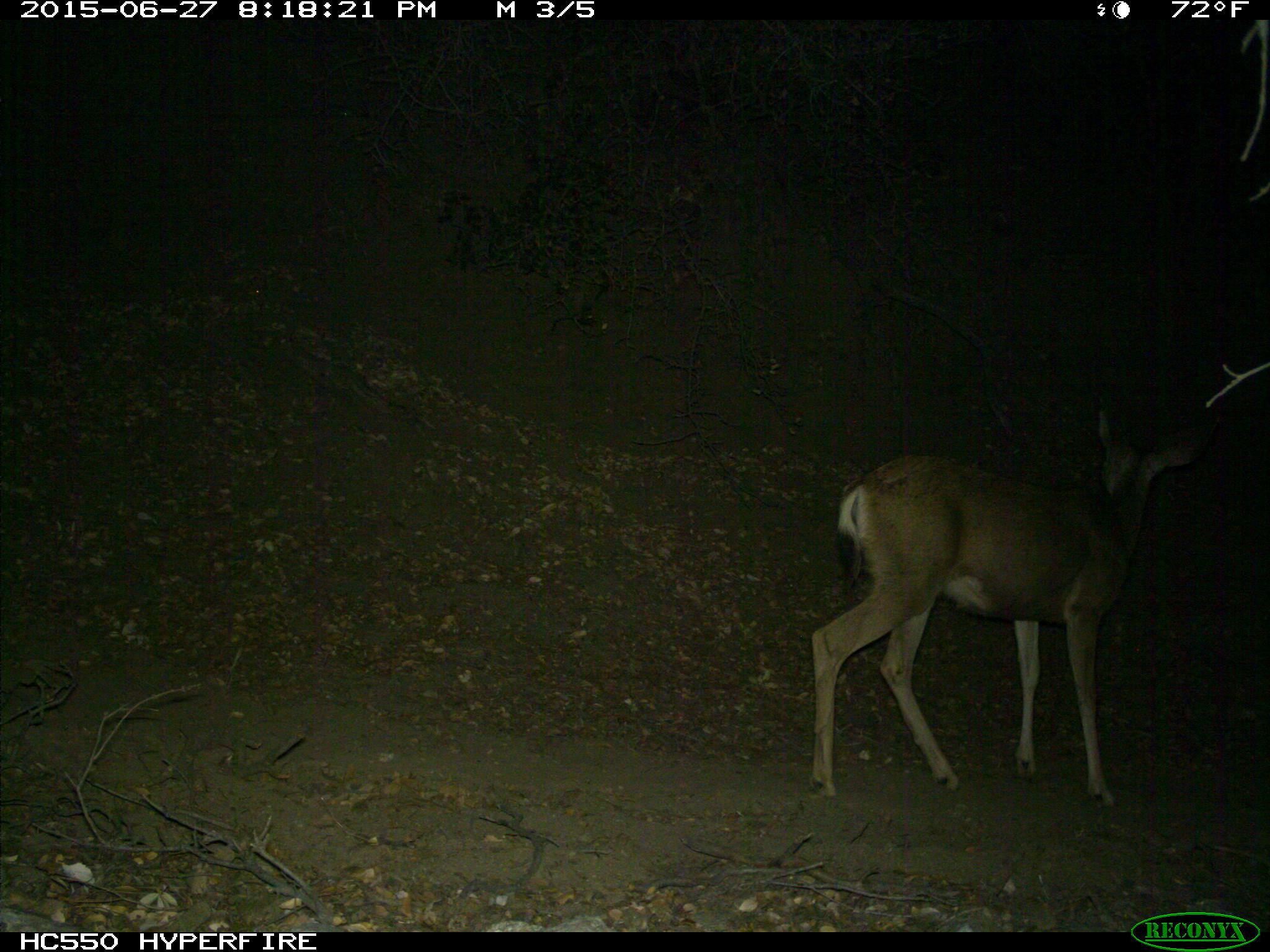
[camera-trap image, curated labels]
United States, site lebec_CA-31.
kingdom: Animalia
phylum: Chordata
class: Mammalia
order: Artiodactyla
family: Cervidae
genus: Odocoileus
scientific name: Odocoileus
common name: deer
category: unidentified deer